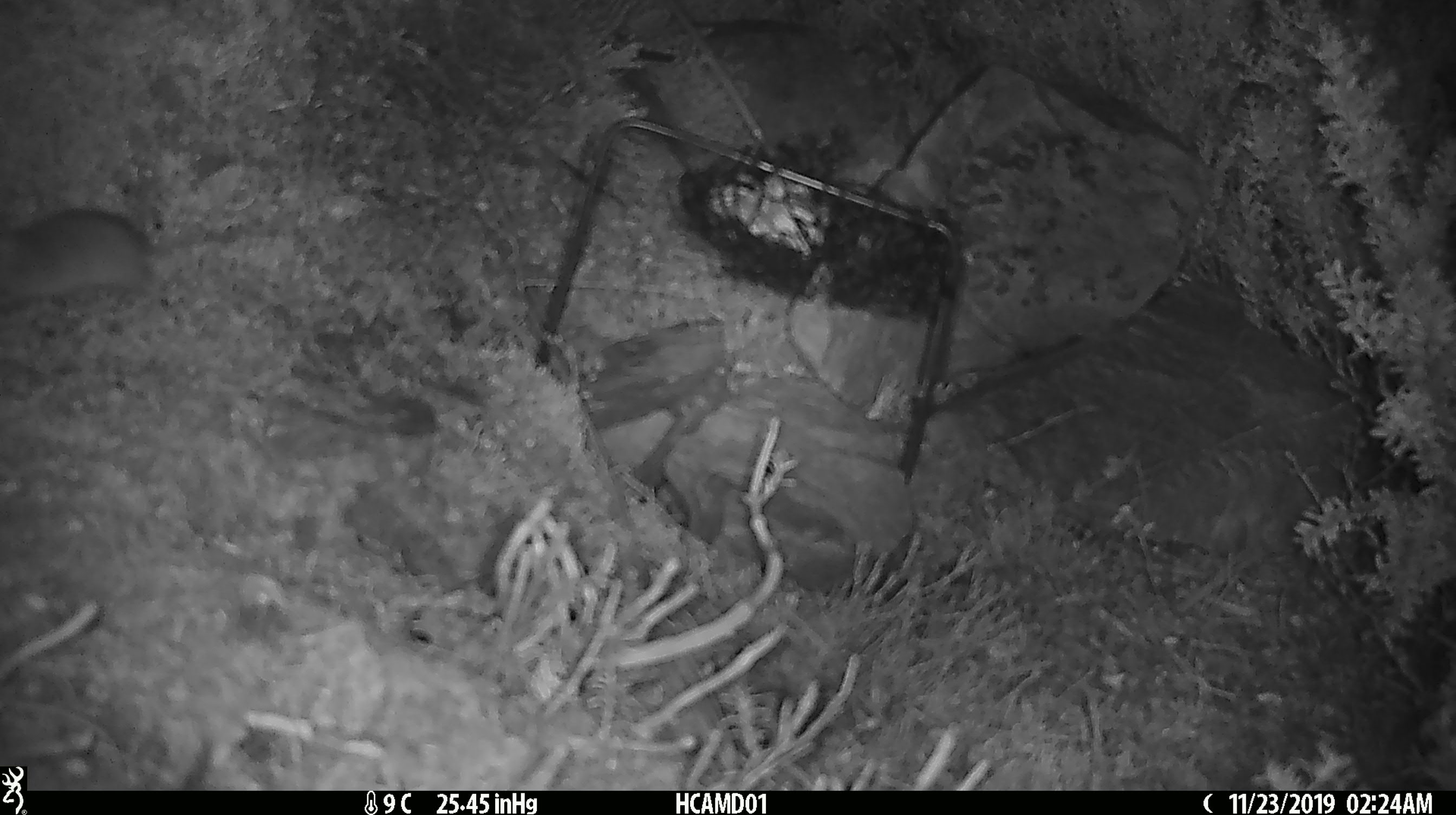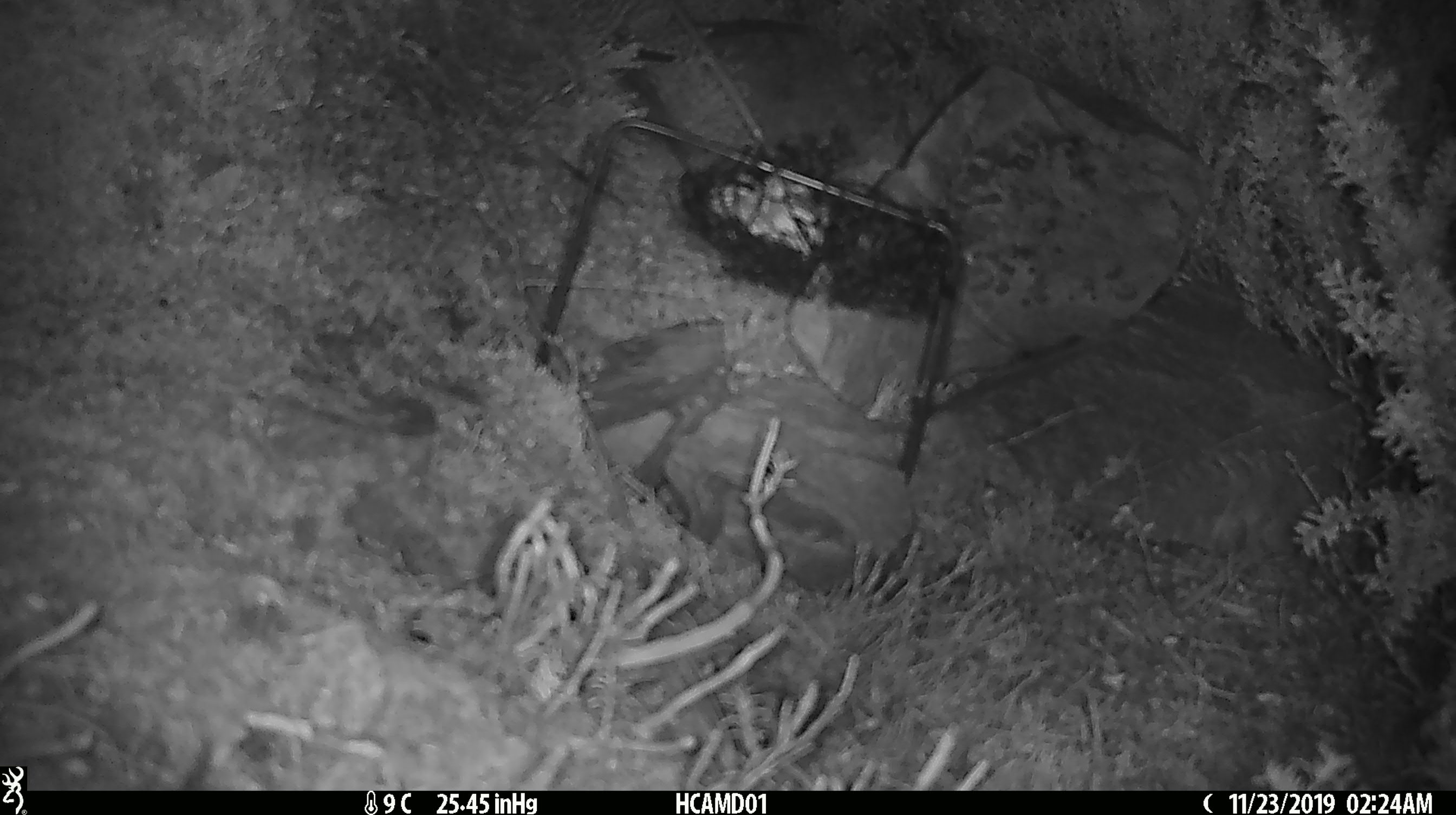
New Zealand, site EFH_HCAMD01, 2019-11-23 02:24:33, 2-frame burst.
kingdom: Animalia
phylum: Chordata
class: Mammalia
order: Rodentia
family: Muridae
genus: Mus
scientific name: Mus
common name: mouse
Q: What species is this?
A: Mouse (Mus).